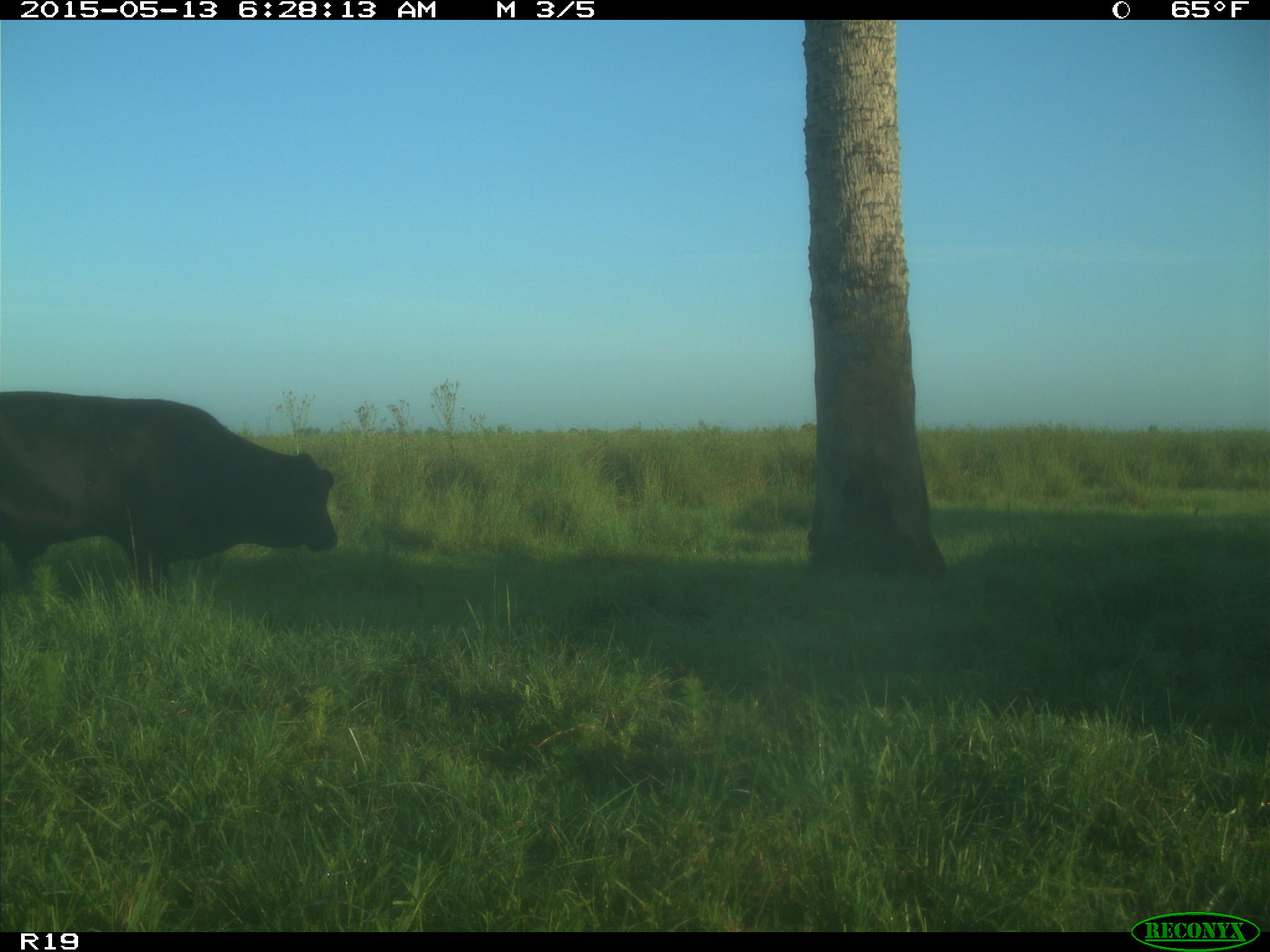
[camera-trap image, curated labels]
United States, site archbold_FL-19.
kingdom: Animalia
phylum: Chordata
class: Mammalia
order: Artiodactyla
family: Bovidae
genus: Bos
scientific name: Bos taurus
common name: domestic cow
Bos taurus (domestic cow).